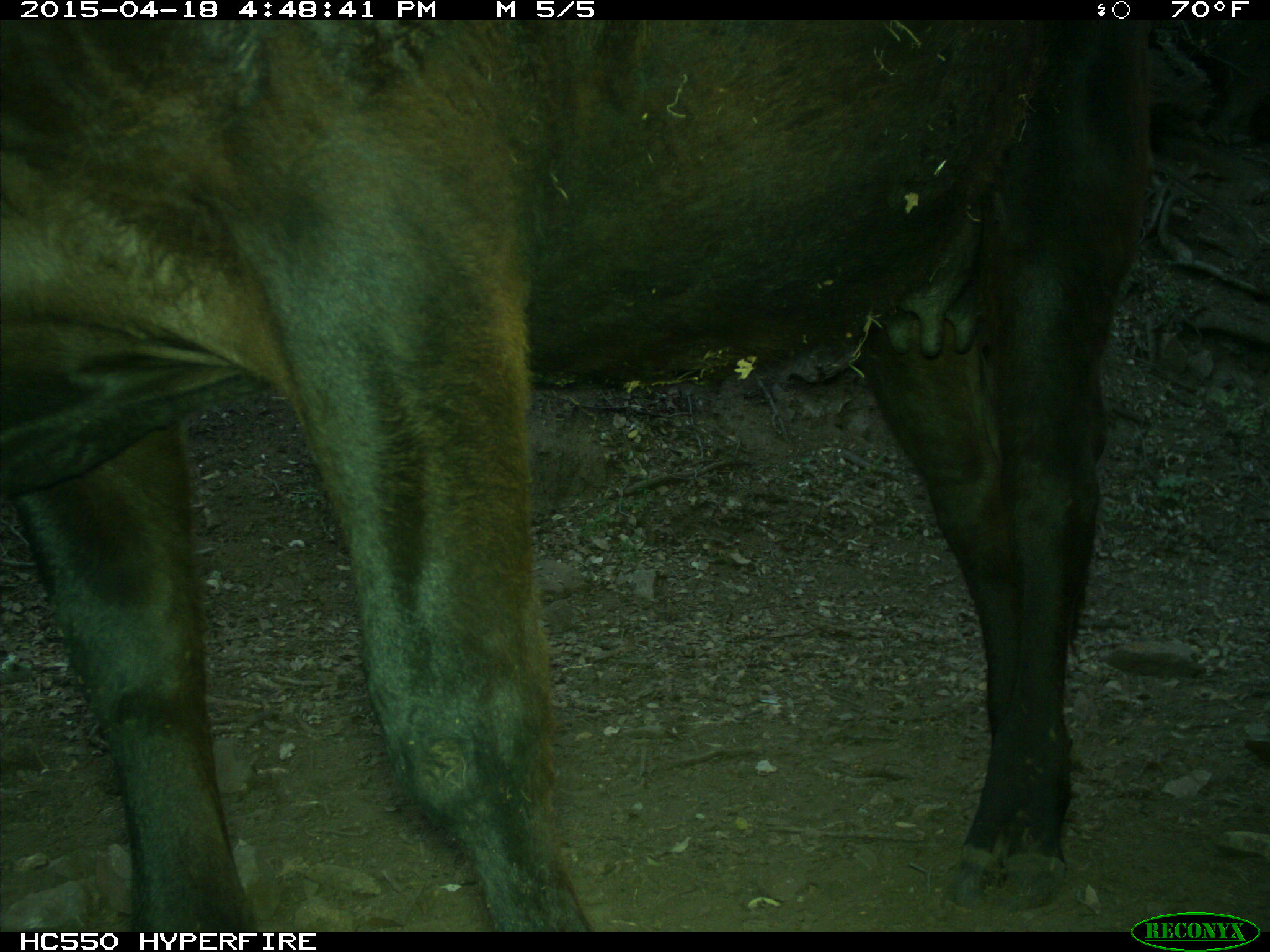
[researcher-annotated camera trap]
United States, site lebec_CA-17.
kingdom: Animalia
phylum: Chordata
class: Mammalia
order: Artiodactyla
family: Bovidae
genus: Bos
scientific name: Bos taurus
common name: domestic cow